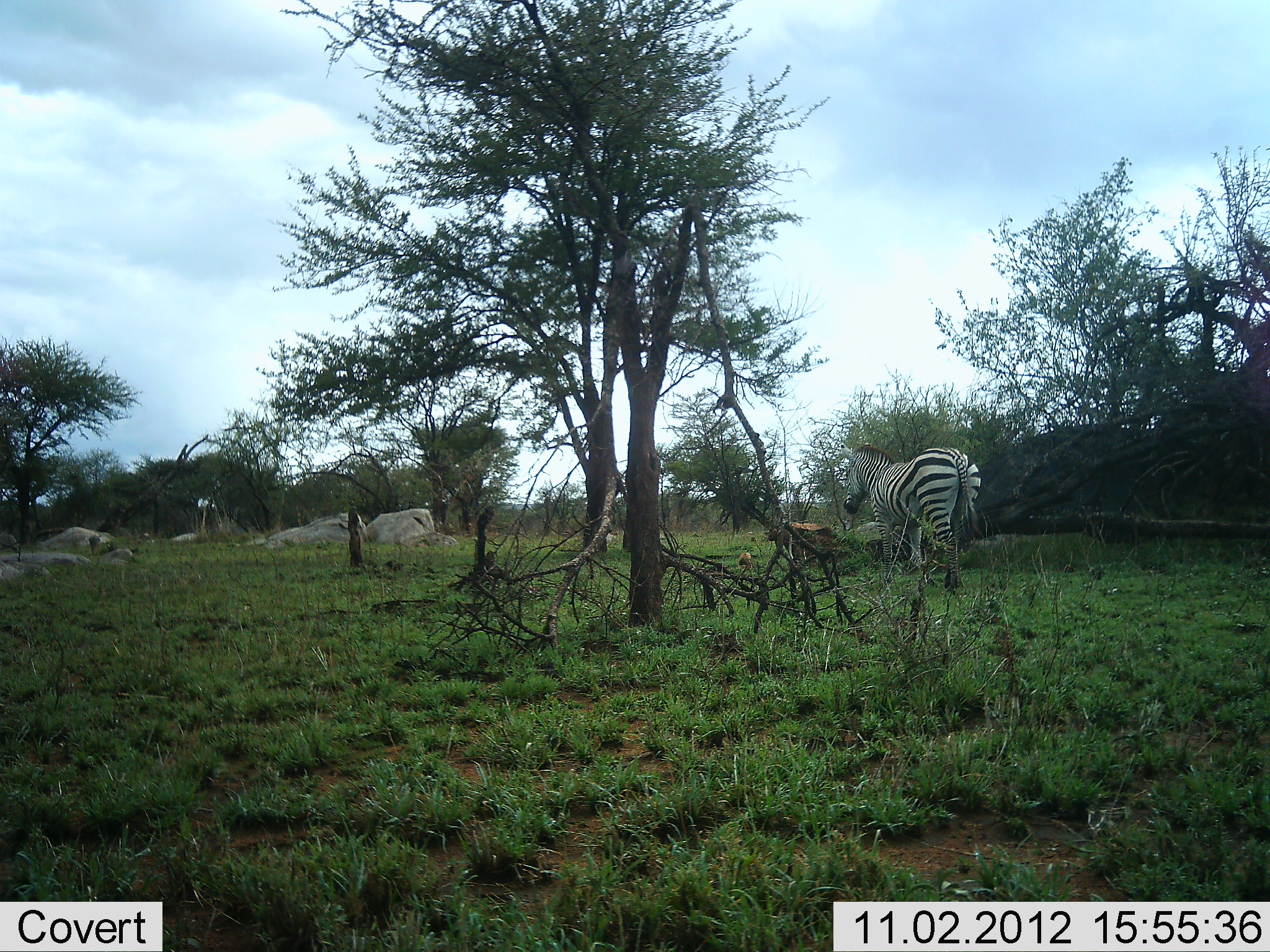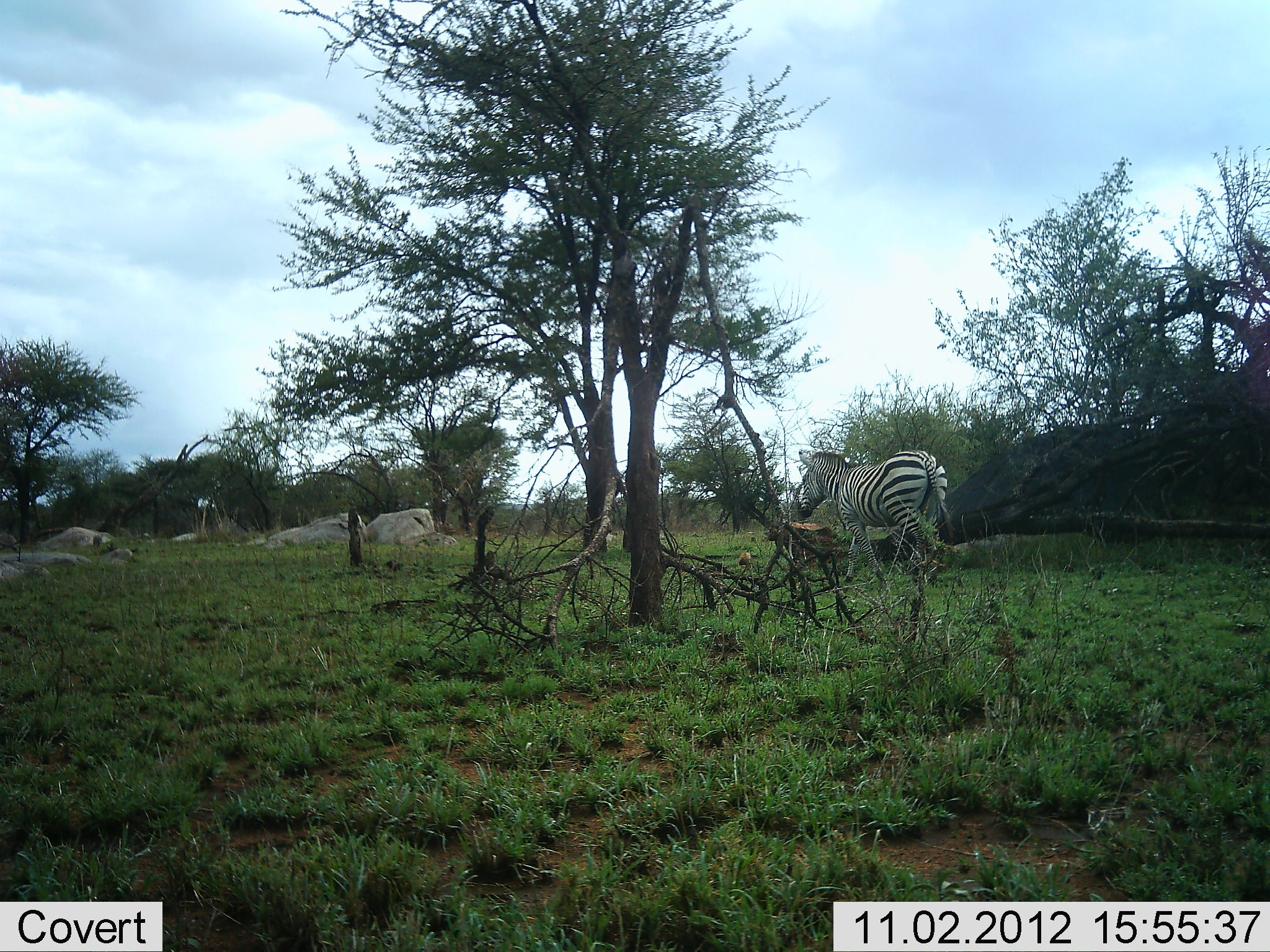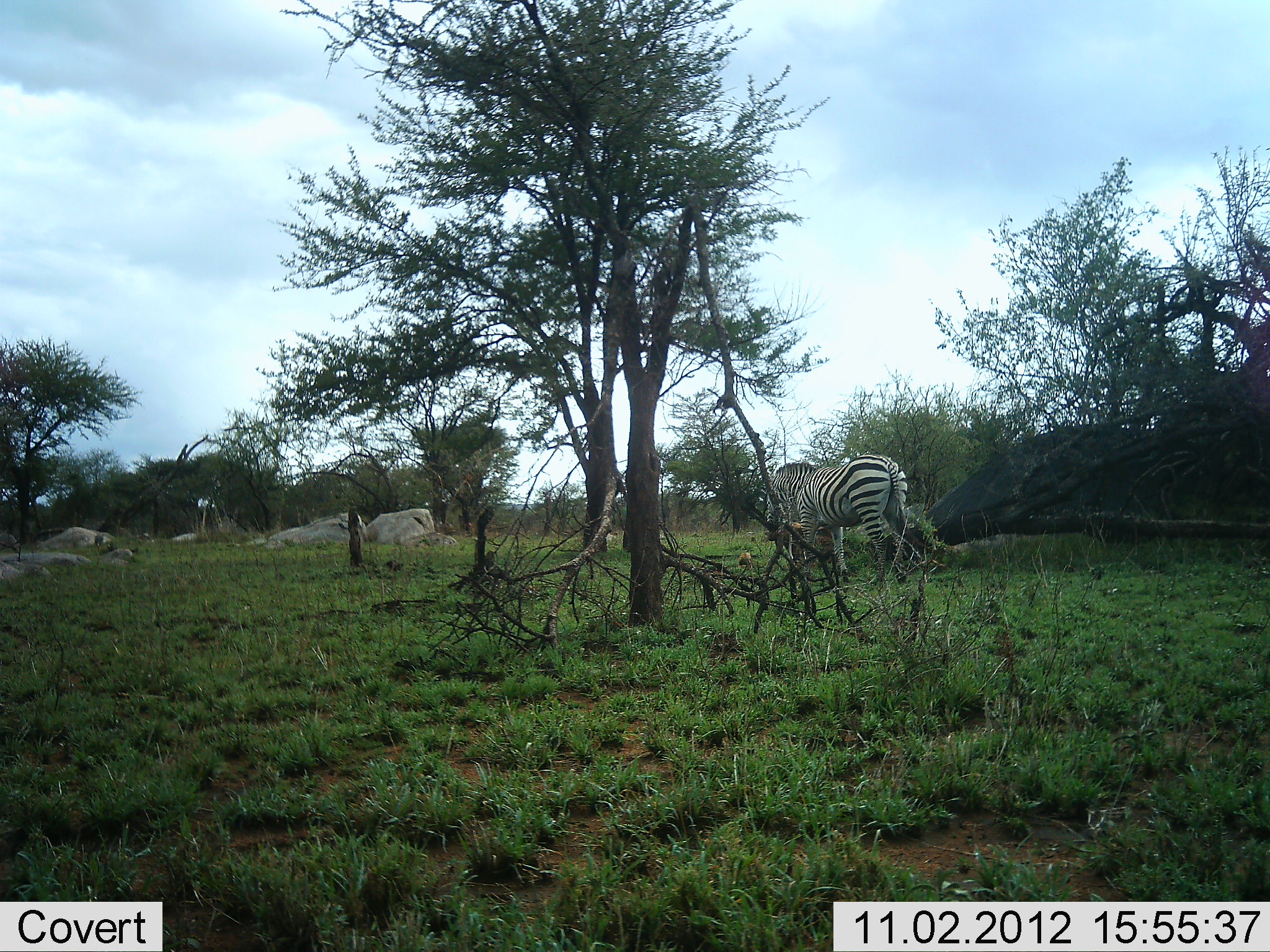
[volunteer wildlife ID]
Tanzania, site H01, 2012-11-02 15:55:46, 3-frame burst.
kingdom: Animalia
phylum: Chordata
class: Mammalia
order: Perissodactyla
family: Equidae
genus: Equus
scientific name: Equus quagga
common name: plains zebra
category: zebra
Zebra (plains zebra) (Equus quagga), count 1. Behavior (volunteer vote fractions): standing 0%, resting 0%, moving 100%, interacting 0%. Young present (vote fraction): 0%. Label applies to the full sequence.